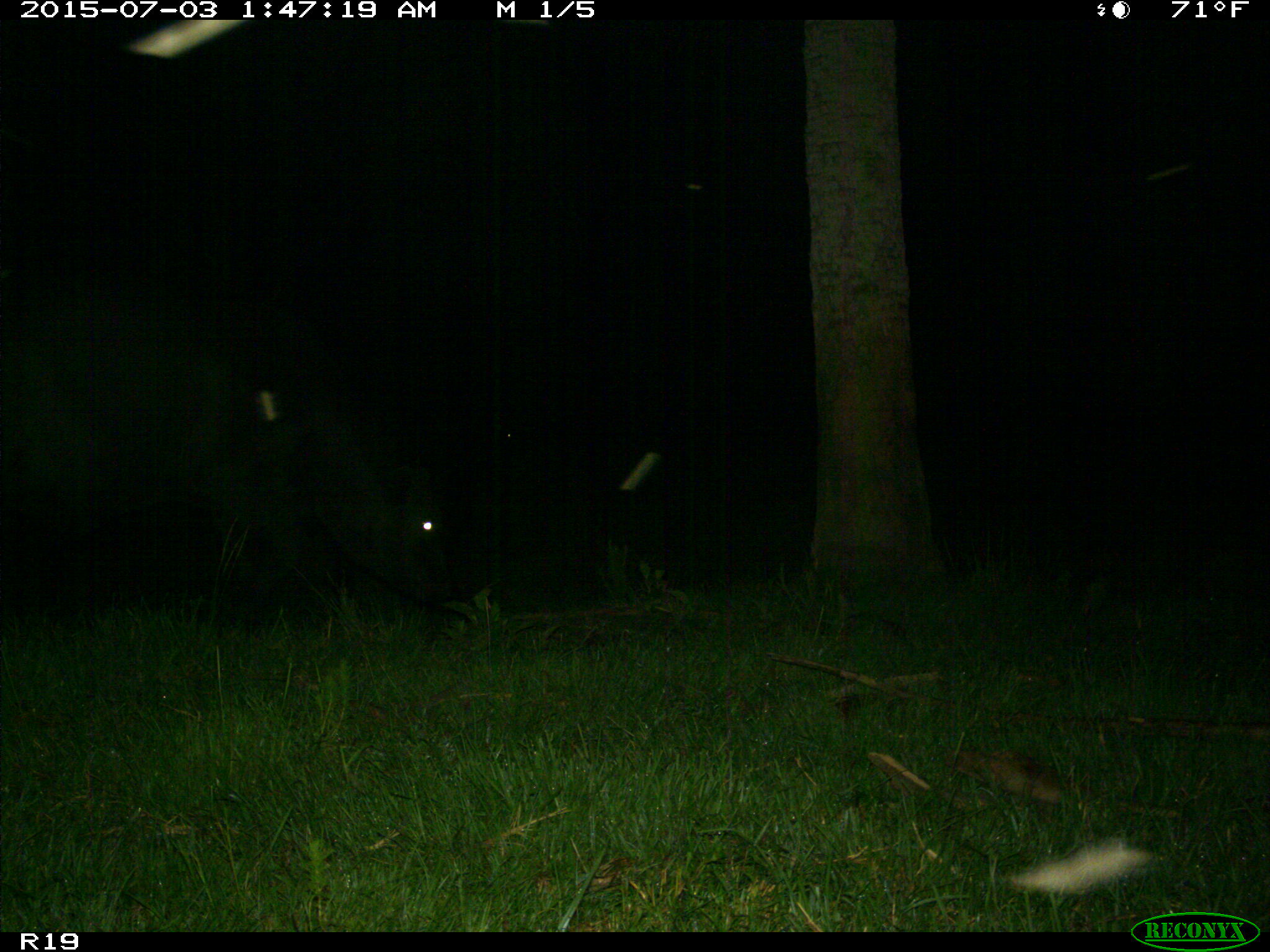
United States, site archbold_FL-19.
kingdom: Animalia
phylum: Chordata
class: Mammalia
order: Artiodactyla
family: Bovidae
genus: Bos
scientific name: Bos taurus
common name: domestic cow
Bos taurus (domestic cow).